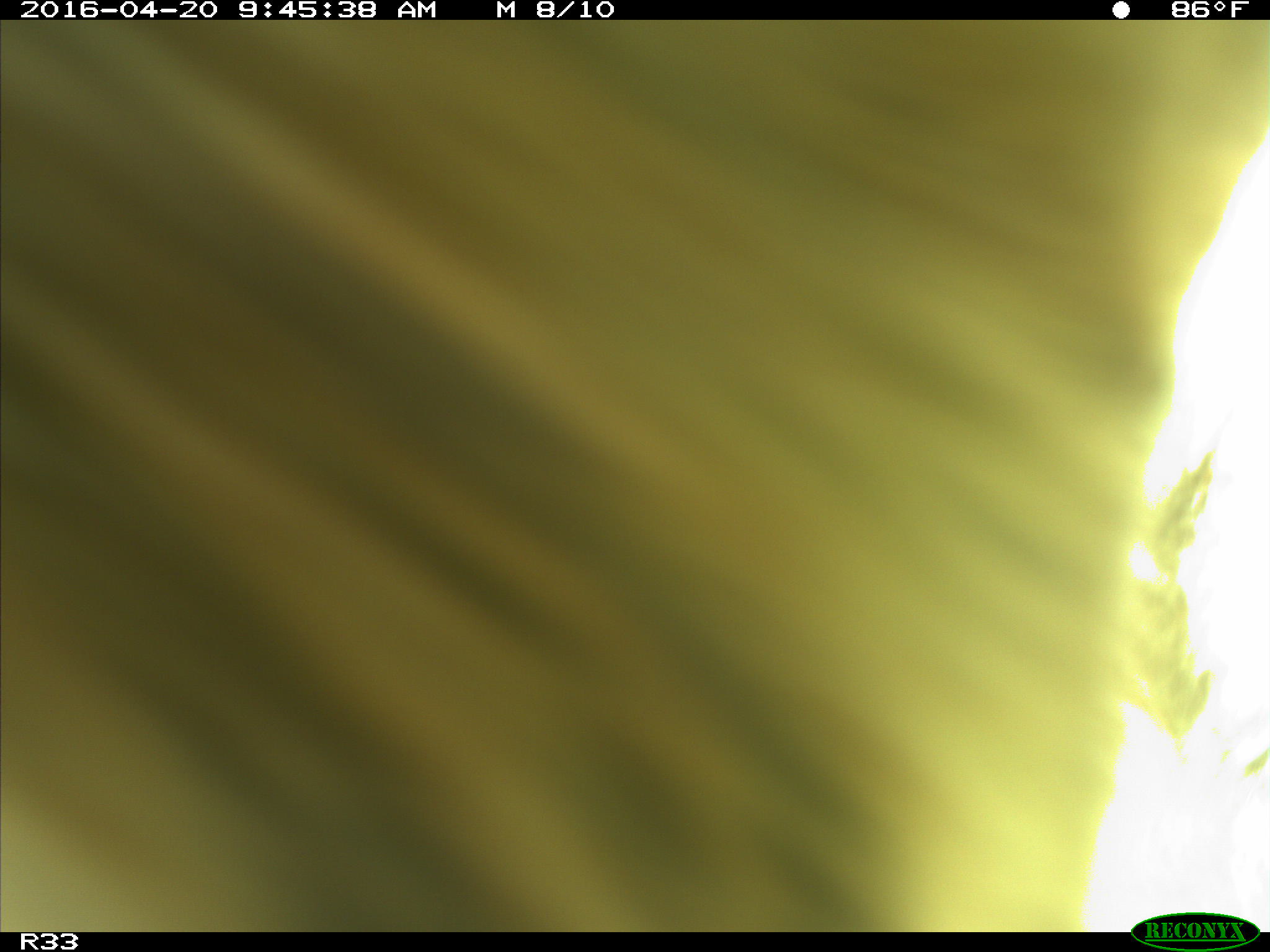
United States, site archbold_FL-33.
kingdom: Animalia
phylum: Chordata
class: Mammalia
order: Artiodactyla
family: Bovidae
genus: Bos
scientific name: Bos taurus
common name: domestic cow